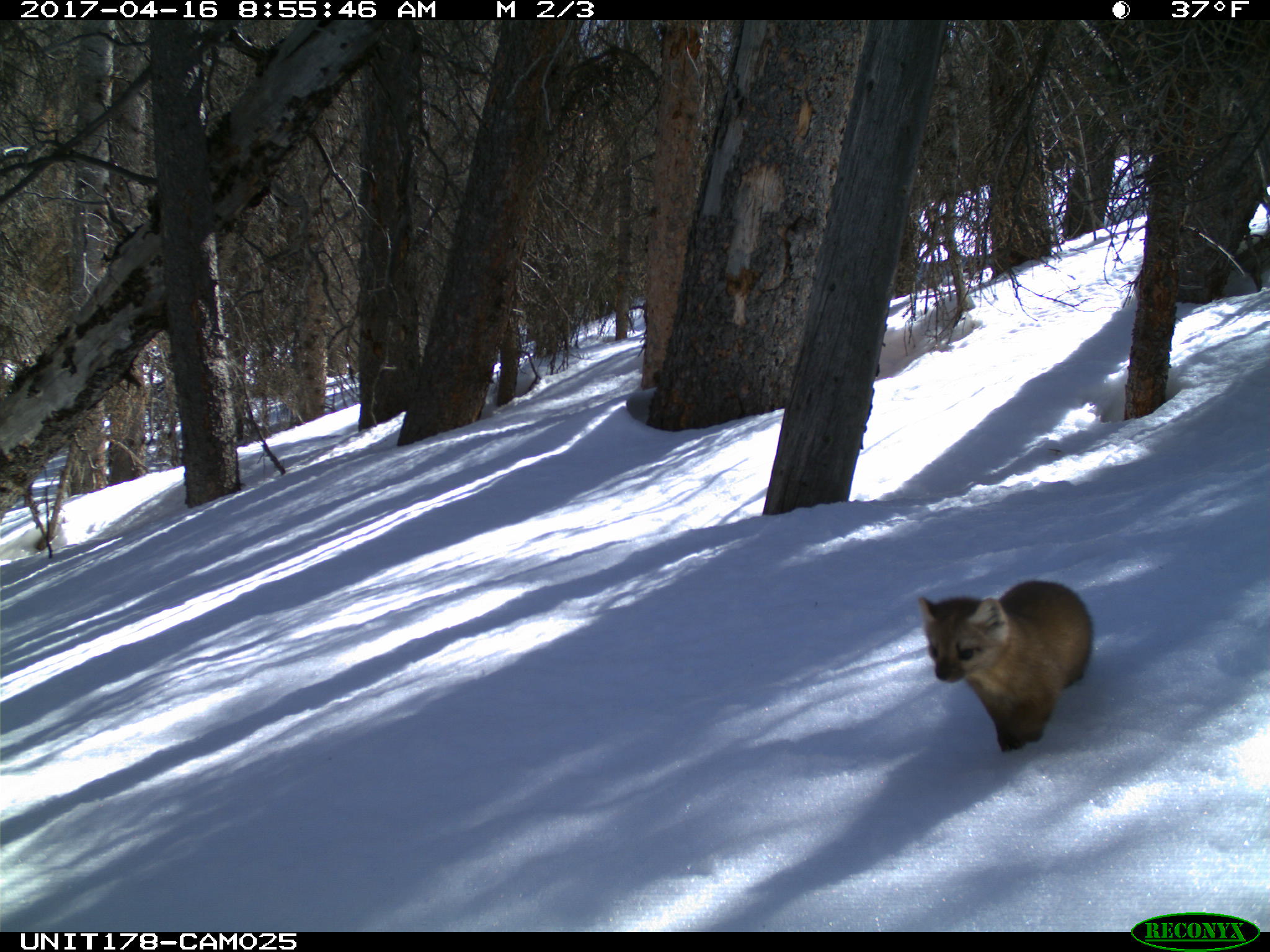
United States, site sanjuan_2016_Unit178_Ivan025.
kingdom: Animalia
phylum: Chordata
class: Mammalia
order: Carnivora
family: Mustelidae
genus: Martes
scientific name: Martes americana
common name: american marten